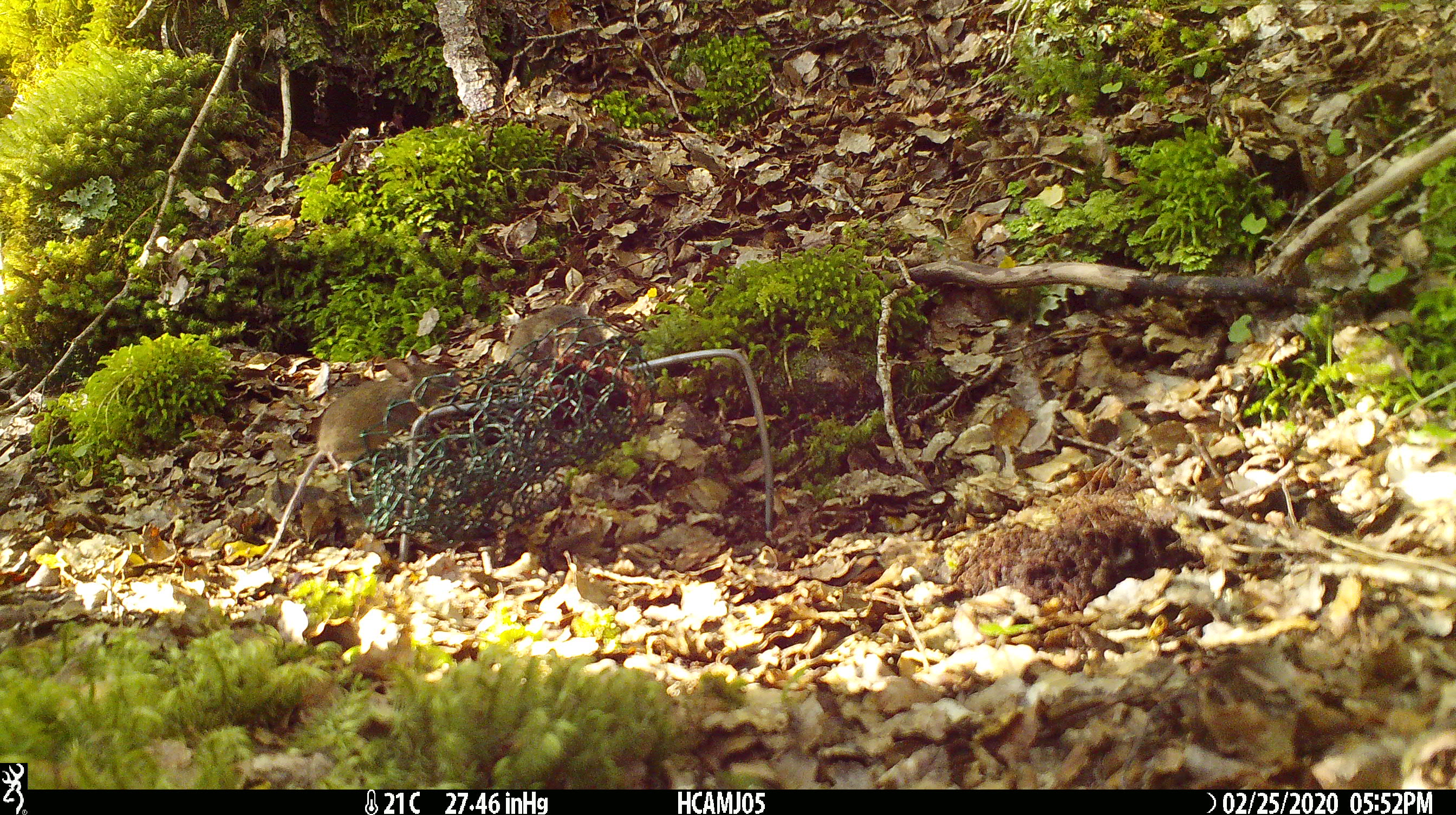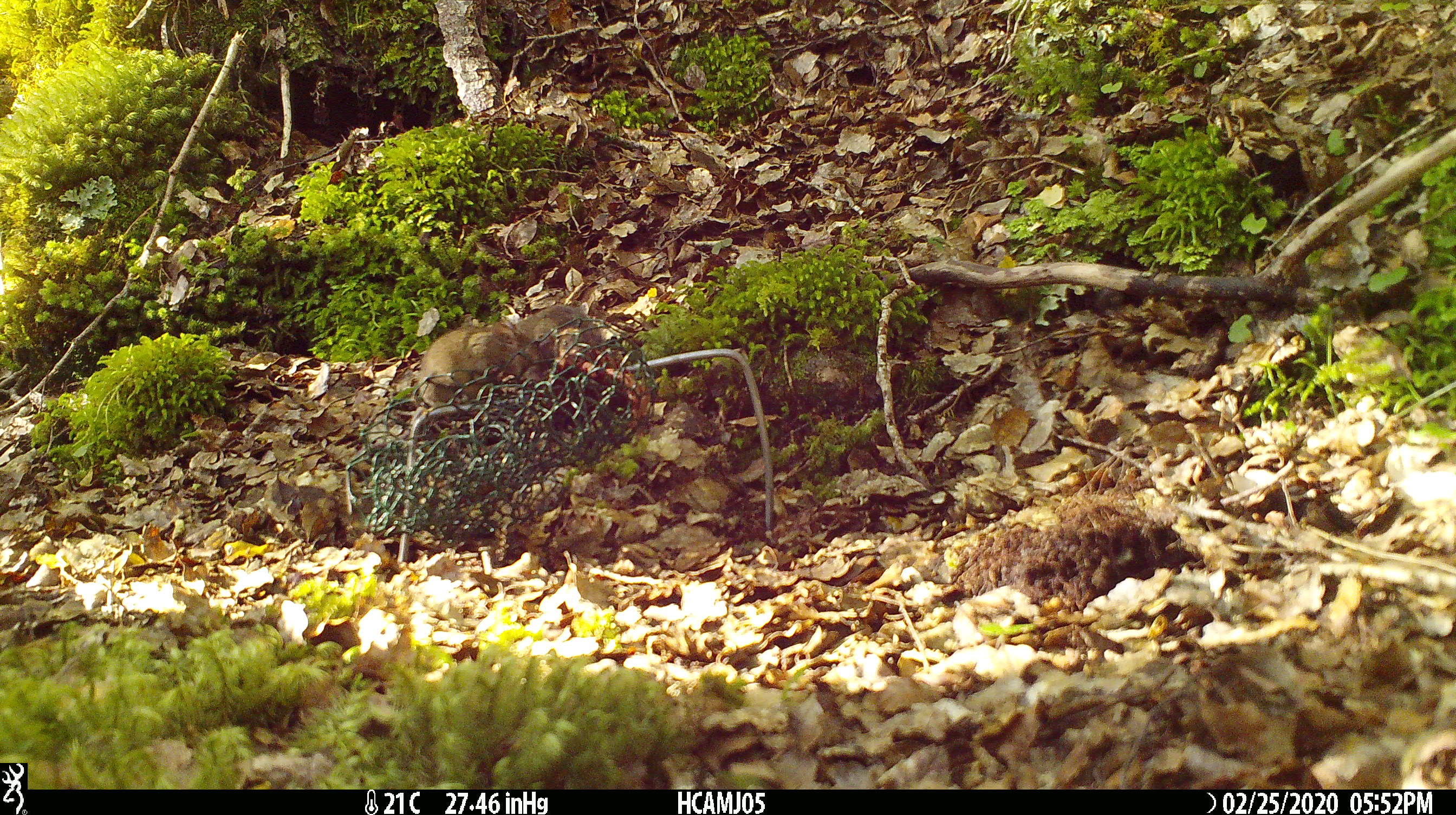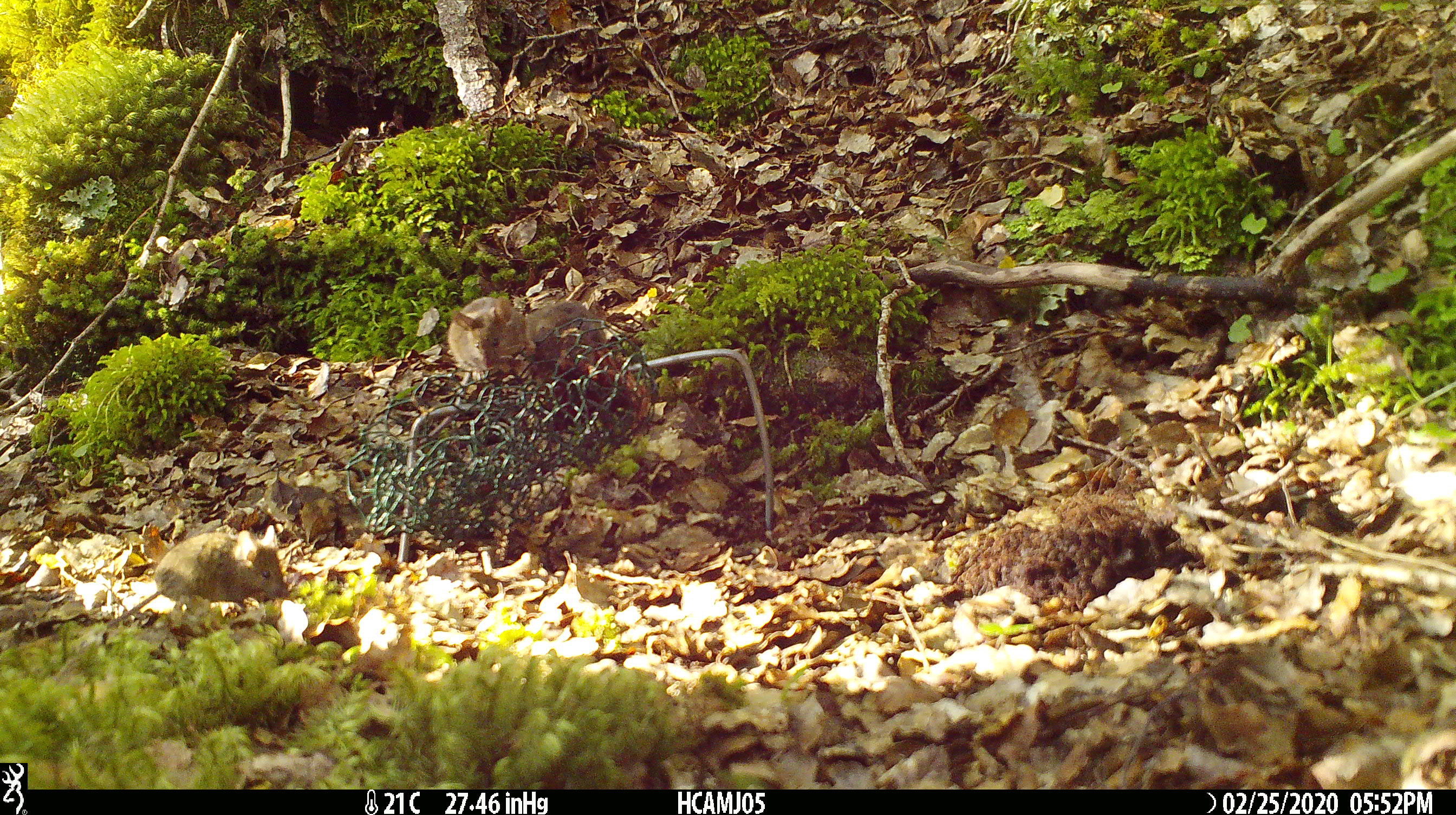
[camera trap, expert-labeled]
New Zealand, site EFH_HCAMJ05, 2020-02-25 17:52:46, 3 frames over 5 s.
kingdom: Animalia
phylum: Chordata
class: Mammalia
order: Rodentia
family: Muridae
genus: Mus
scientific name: Mus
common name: mouse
Mouse (Mus).